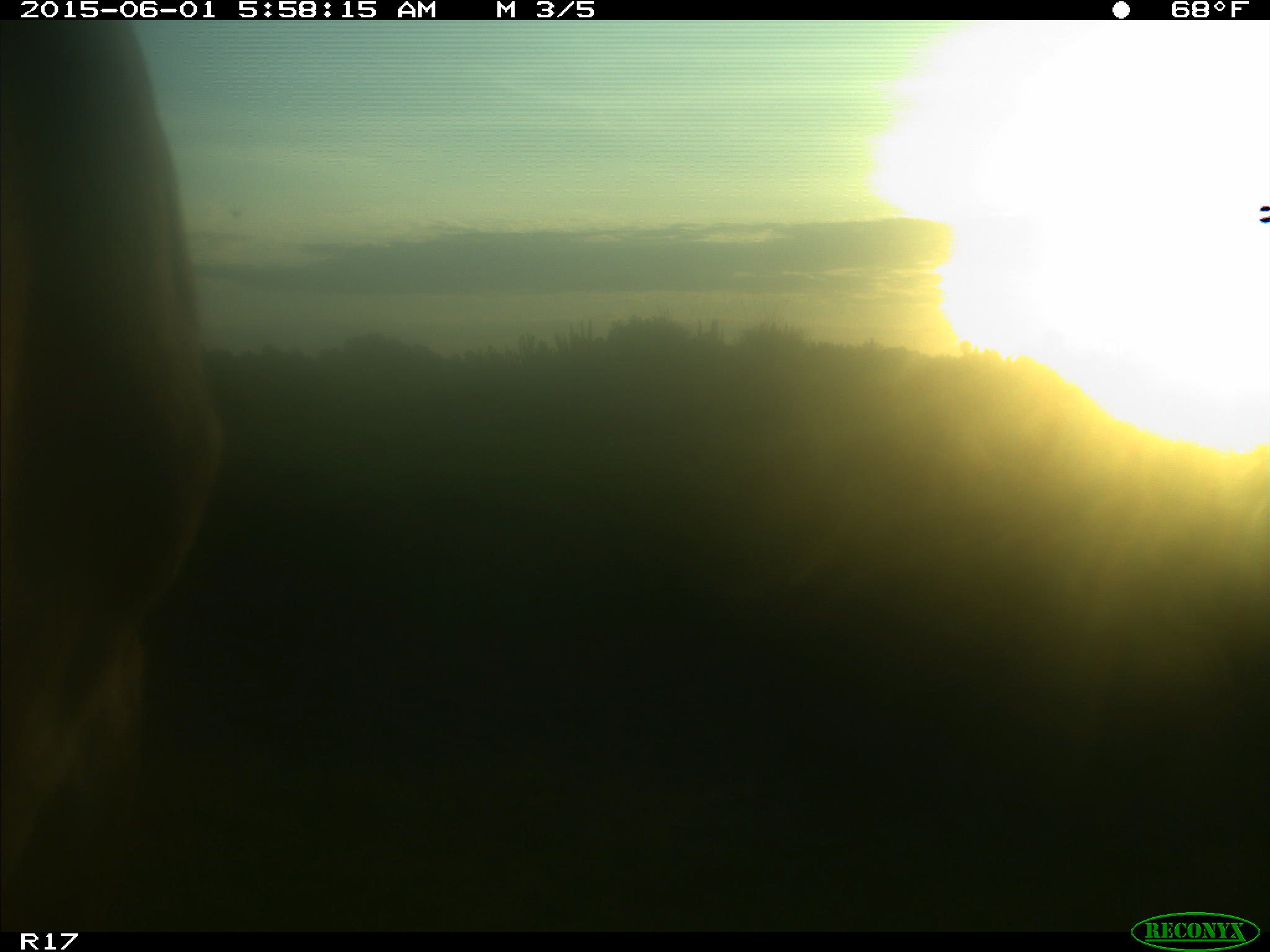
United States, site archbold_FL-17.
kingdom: Animalia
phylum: Chordata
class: Mammalia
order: Artiodactyla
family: Bovidae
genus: Bos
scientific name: Bos taurus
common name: domestic cow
Bos taurus (domestic cow).